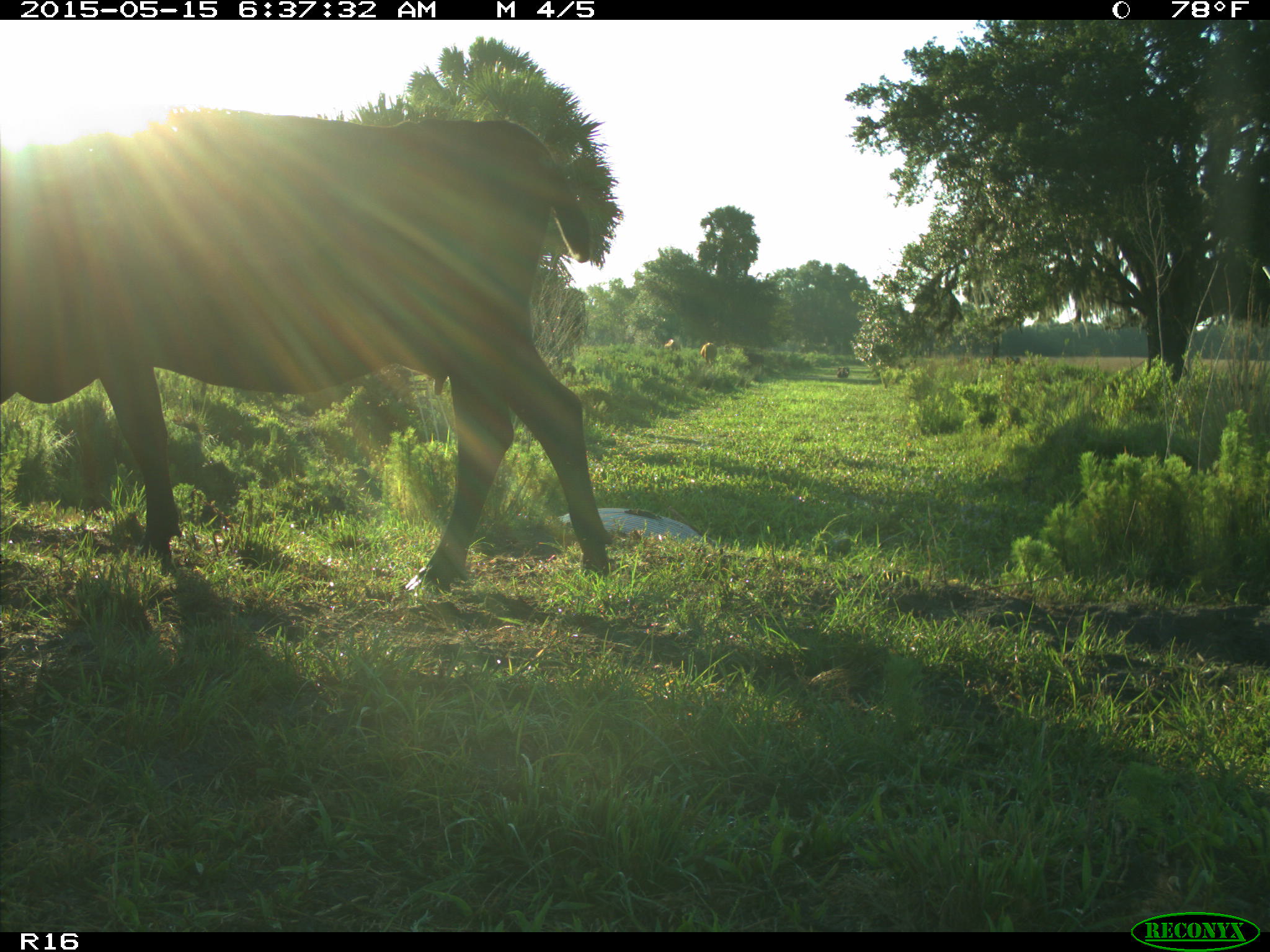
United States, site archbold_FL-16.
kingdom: Animalia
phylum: Chordata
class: Mammalia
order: Artiodactyla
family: Bovidae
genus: Bos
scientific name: Bos taurus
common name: domestic cow